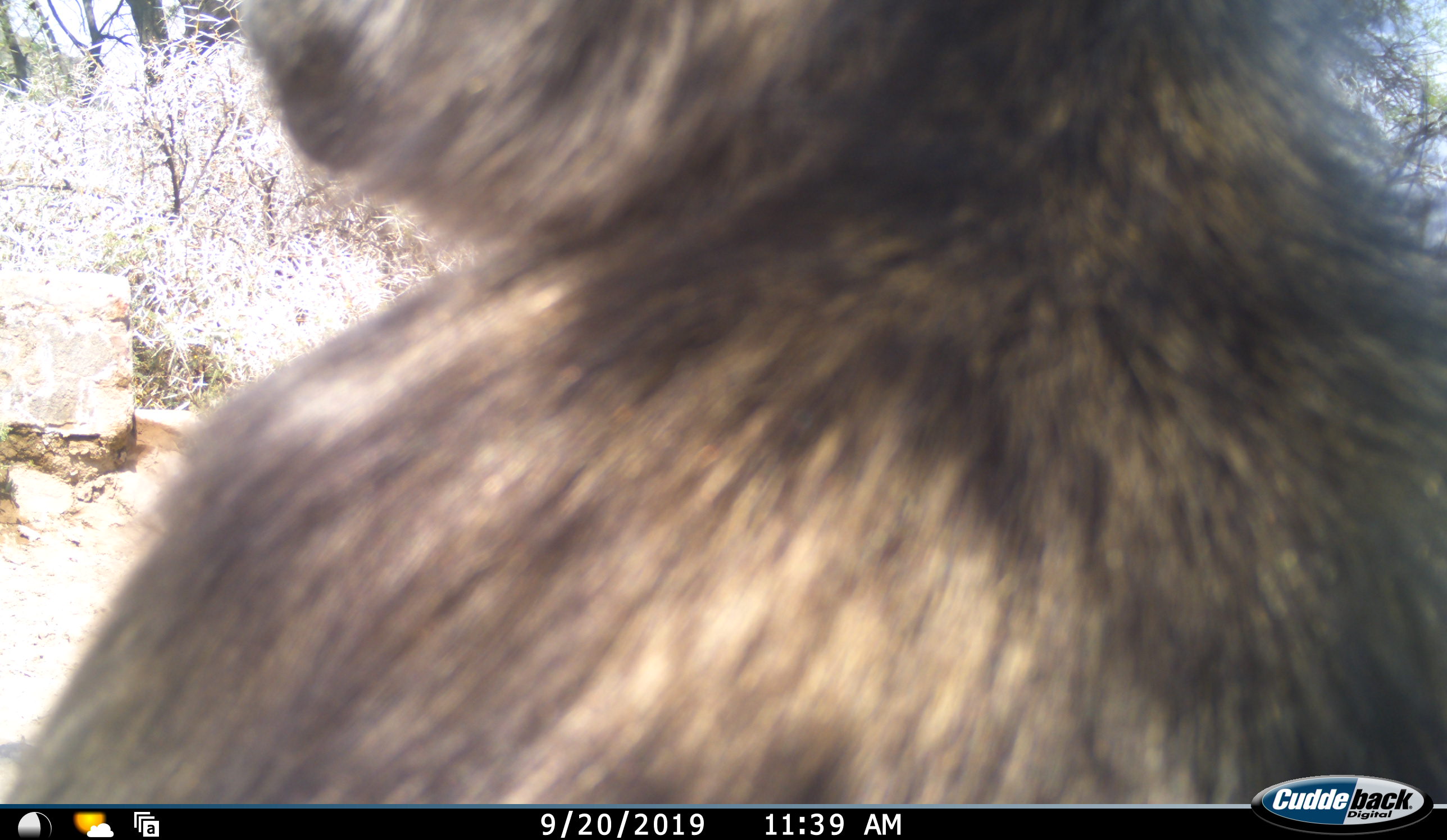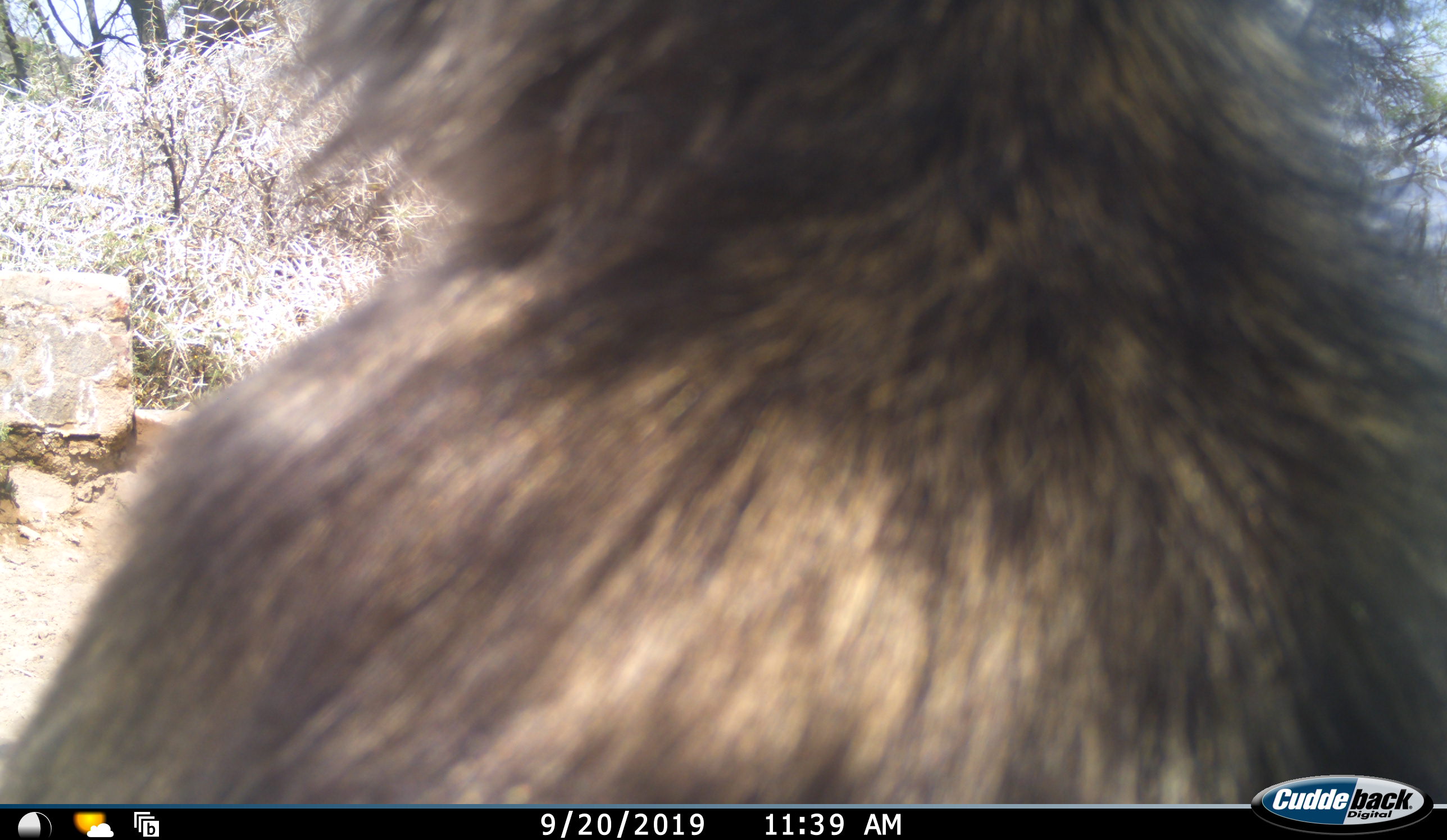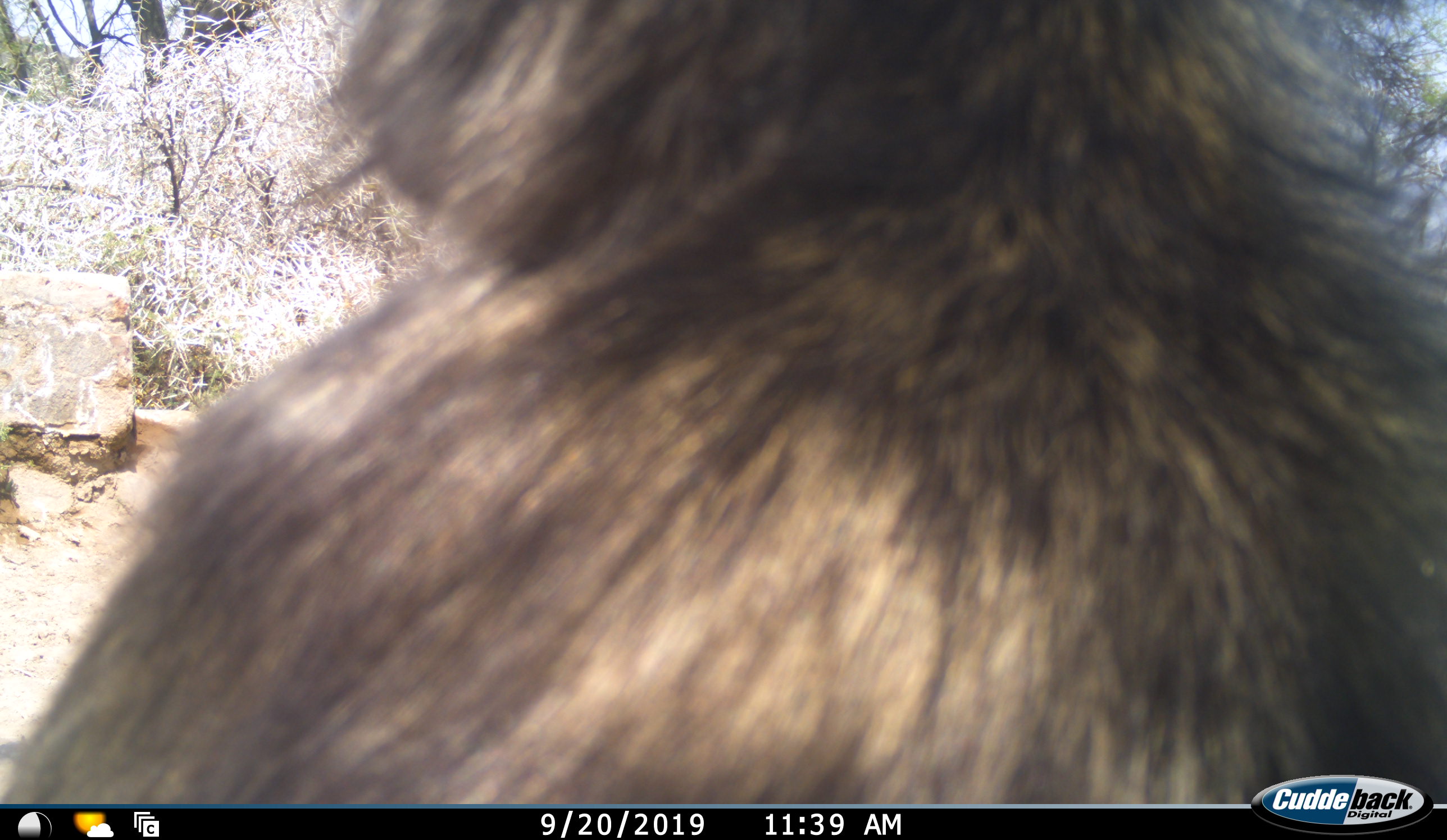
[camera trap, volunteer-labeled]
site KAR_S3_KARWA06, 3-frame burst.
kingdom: Animalia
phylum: Chordata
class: Mammalia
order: Primates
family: Cercopithecidae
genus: Papio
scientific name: Papio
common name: baboon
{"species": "baboon (Papio)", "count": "1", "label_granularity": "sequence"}